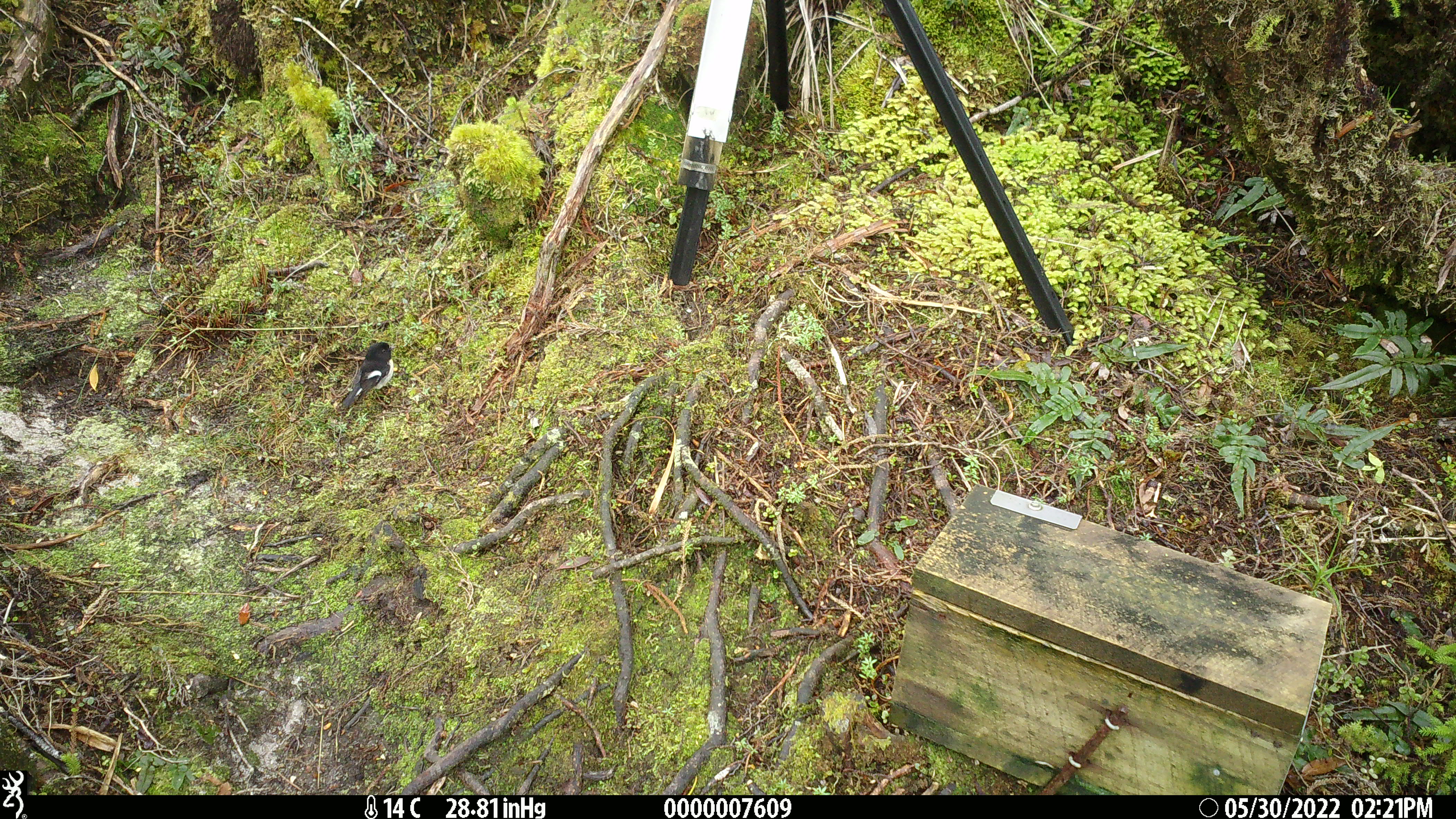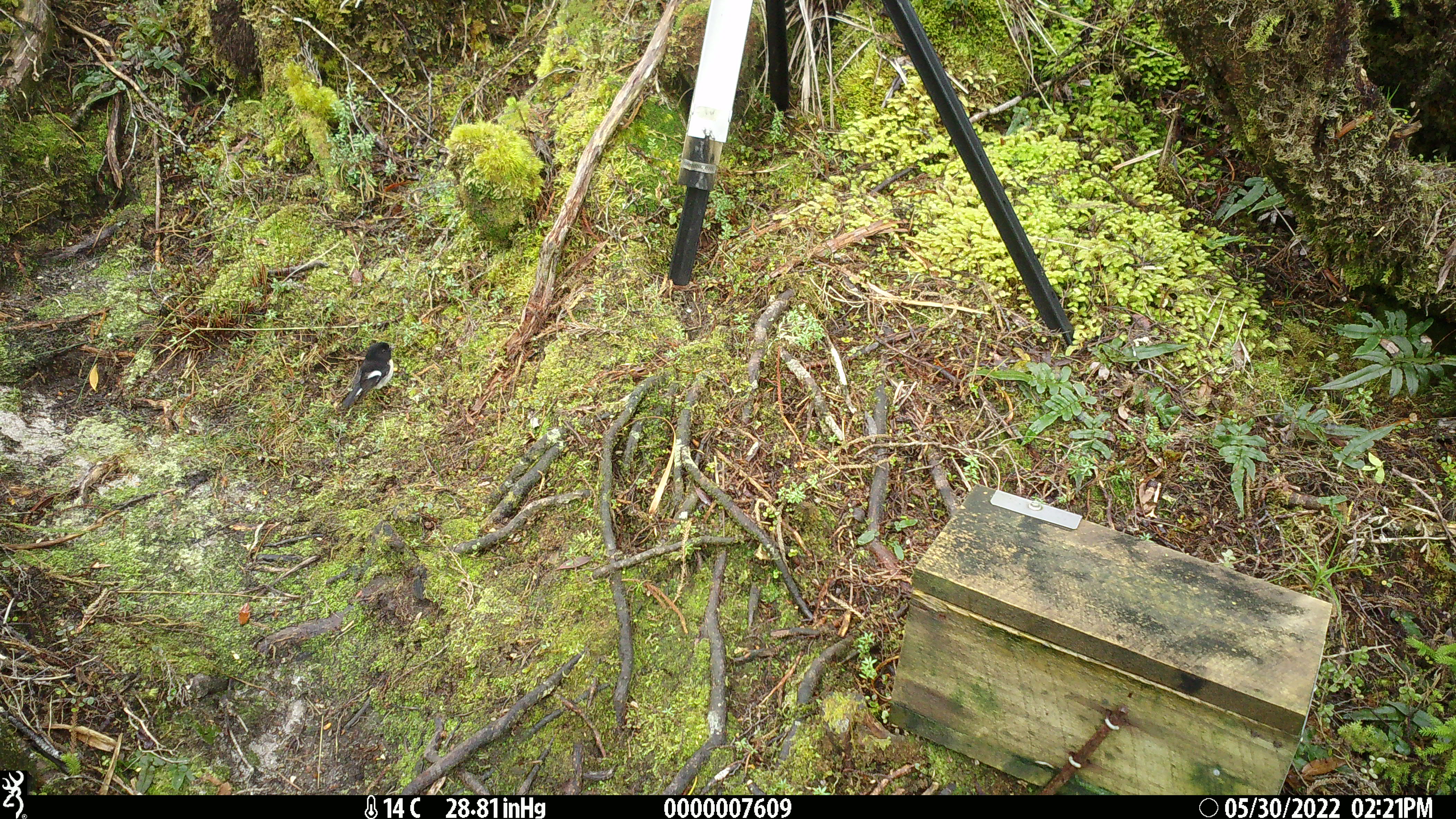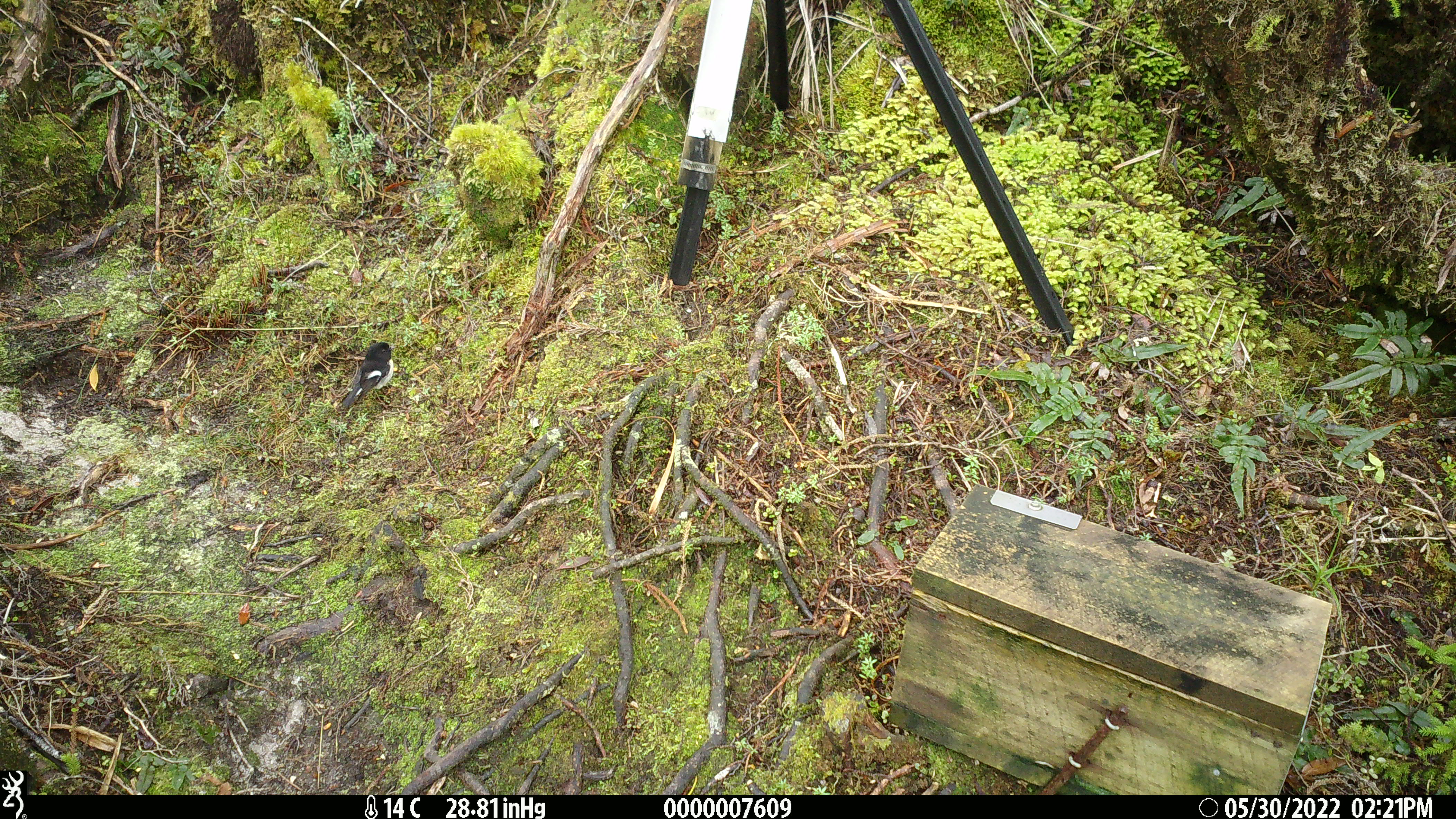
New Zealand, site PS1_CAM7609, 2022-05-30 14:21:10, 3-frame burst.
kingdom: Animalia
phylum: Chordata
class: Aves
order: Passeriformes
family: Petroicidae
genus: Petroica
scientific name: Petroica macrocephala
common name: tomtit